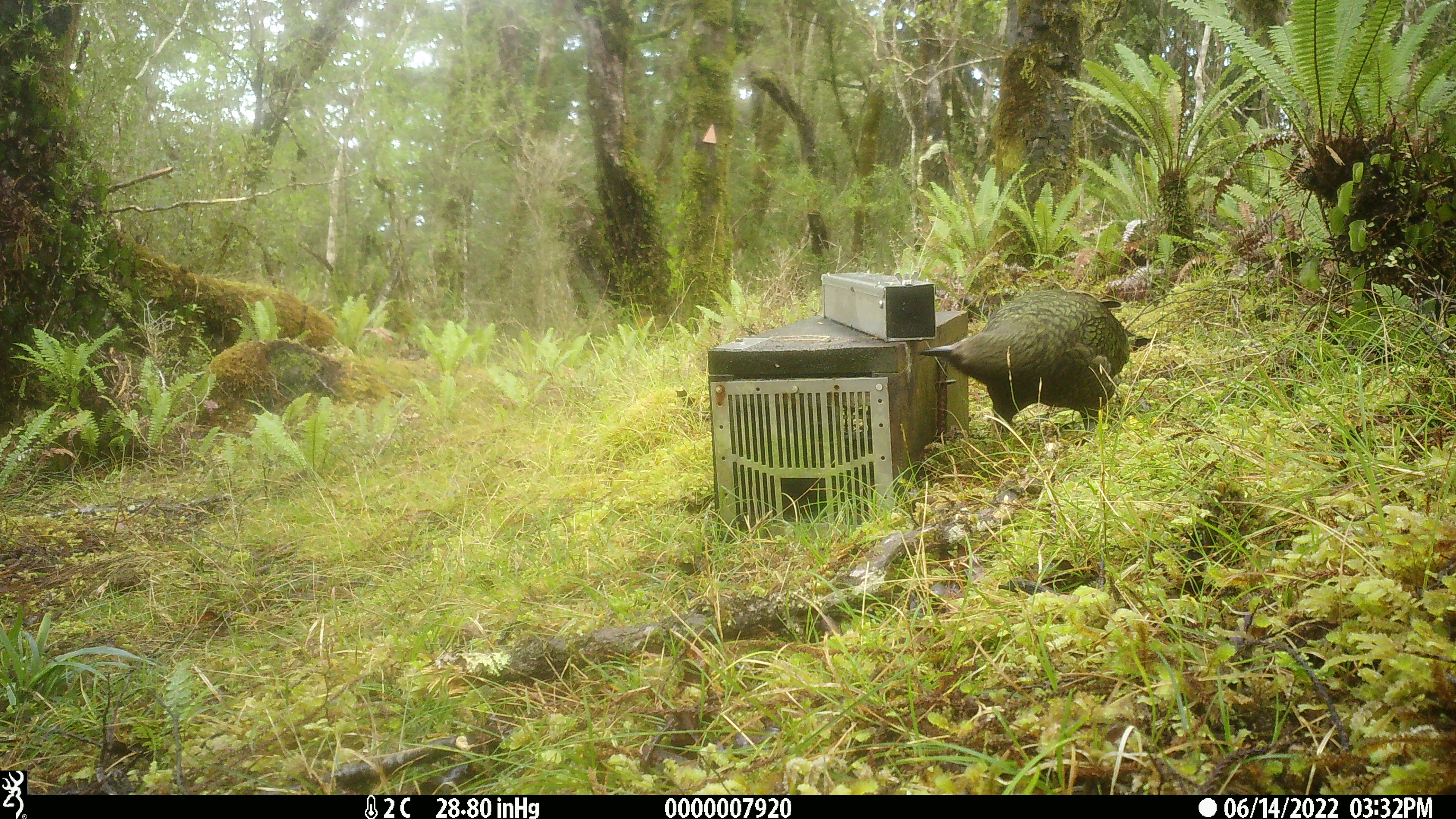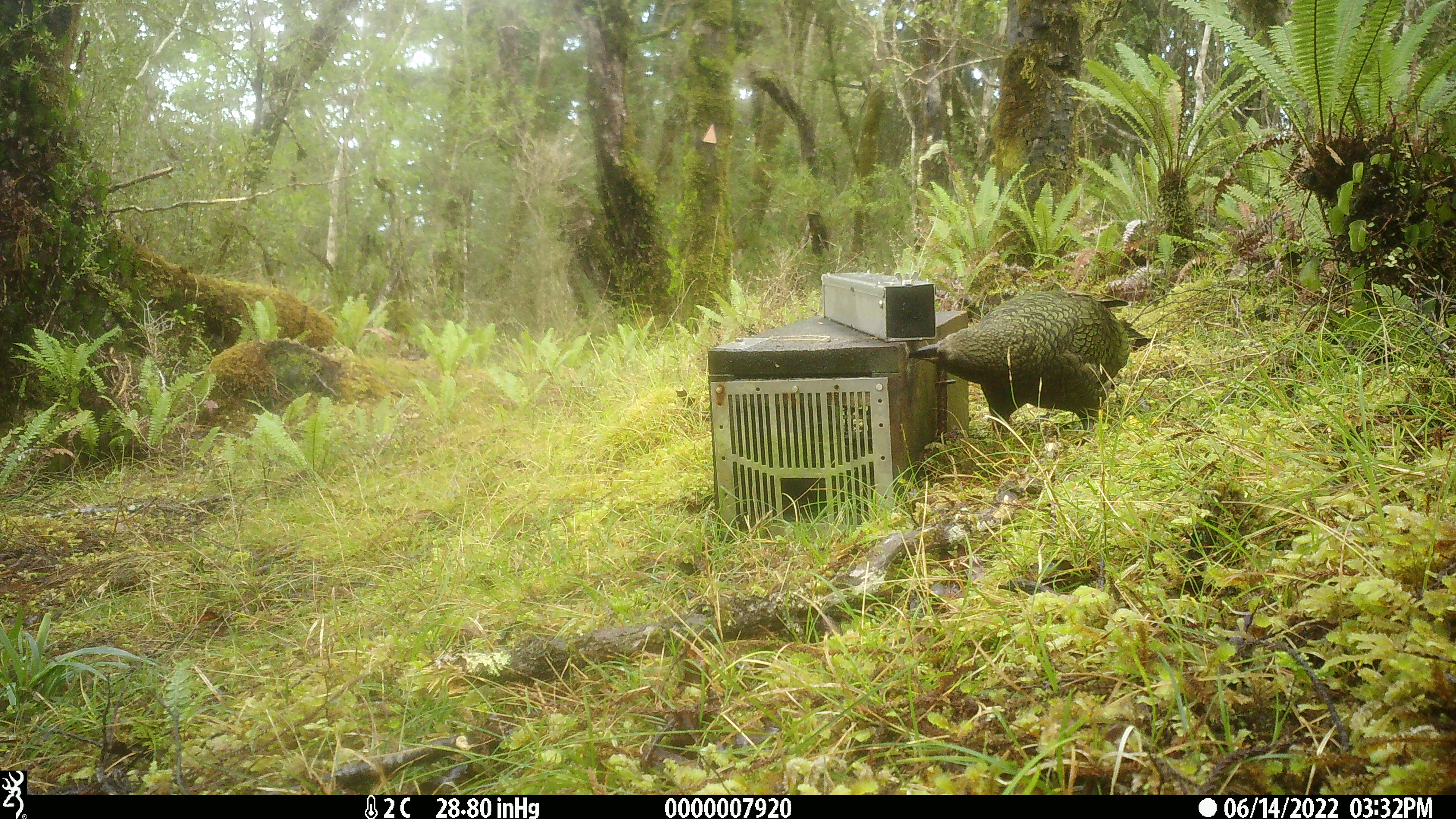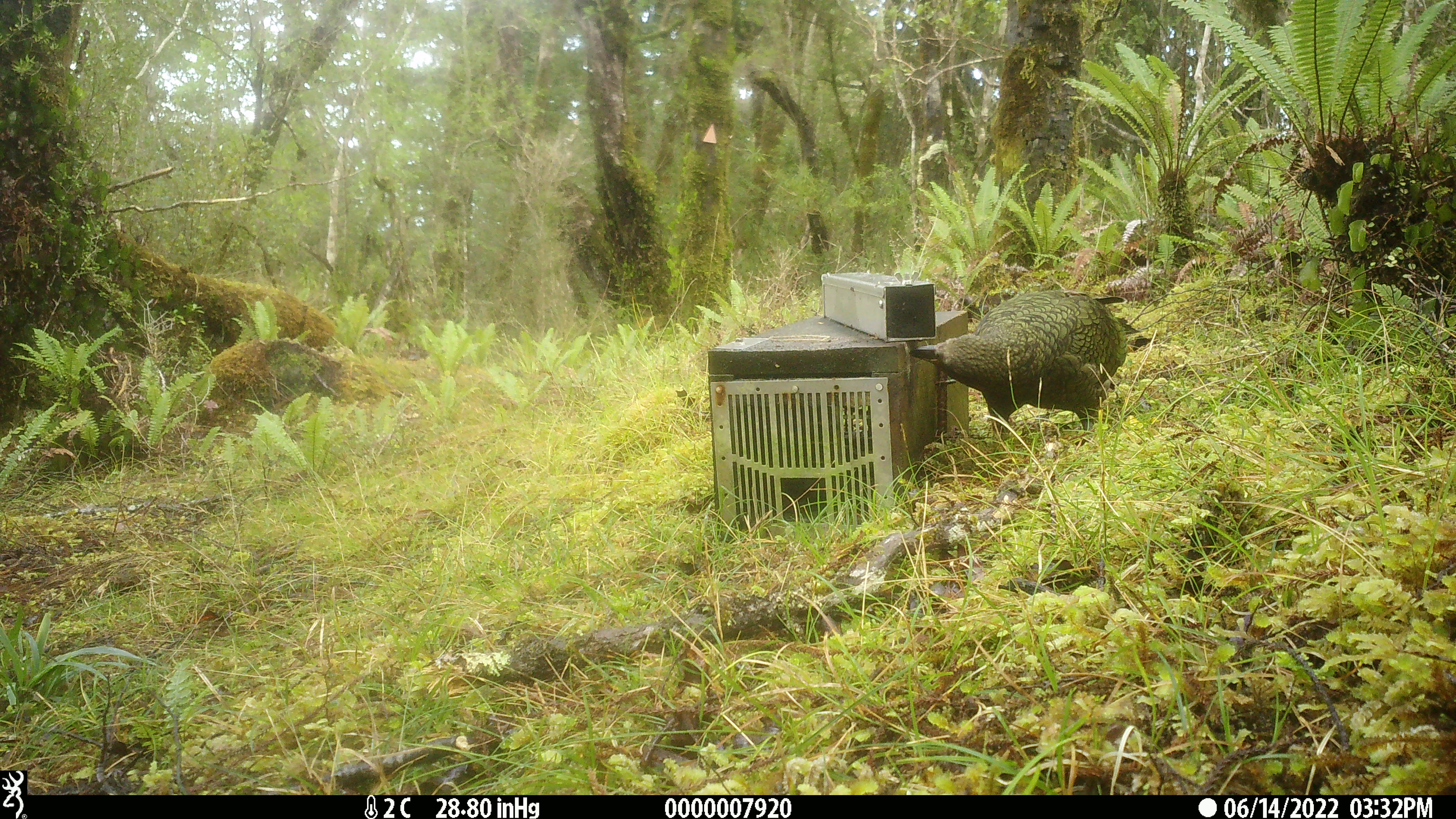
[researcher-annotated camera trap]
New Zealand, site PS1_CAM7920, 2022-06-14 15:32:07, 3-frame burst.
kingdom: Animalia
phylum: Chordata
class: Aves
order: Psittaciformes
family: Strigopidae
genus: Nestor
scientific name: Nestor notabilis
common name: kea